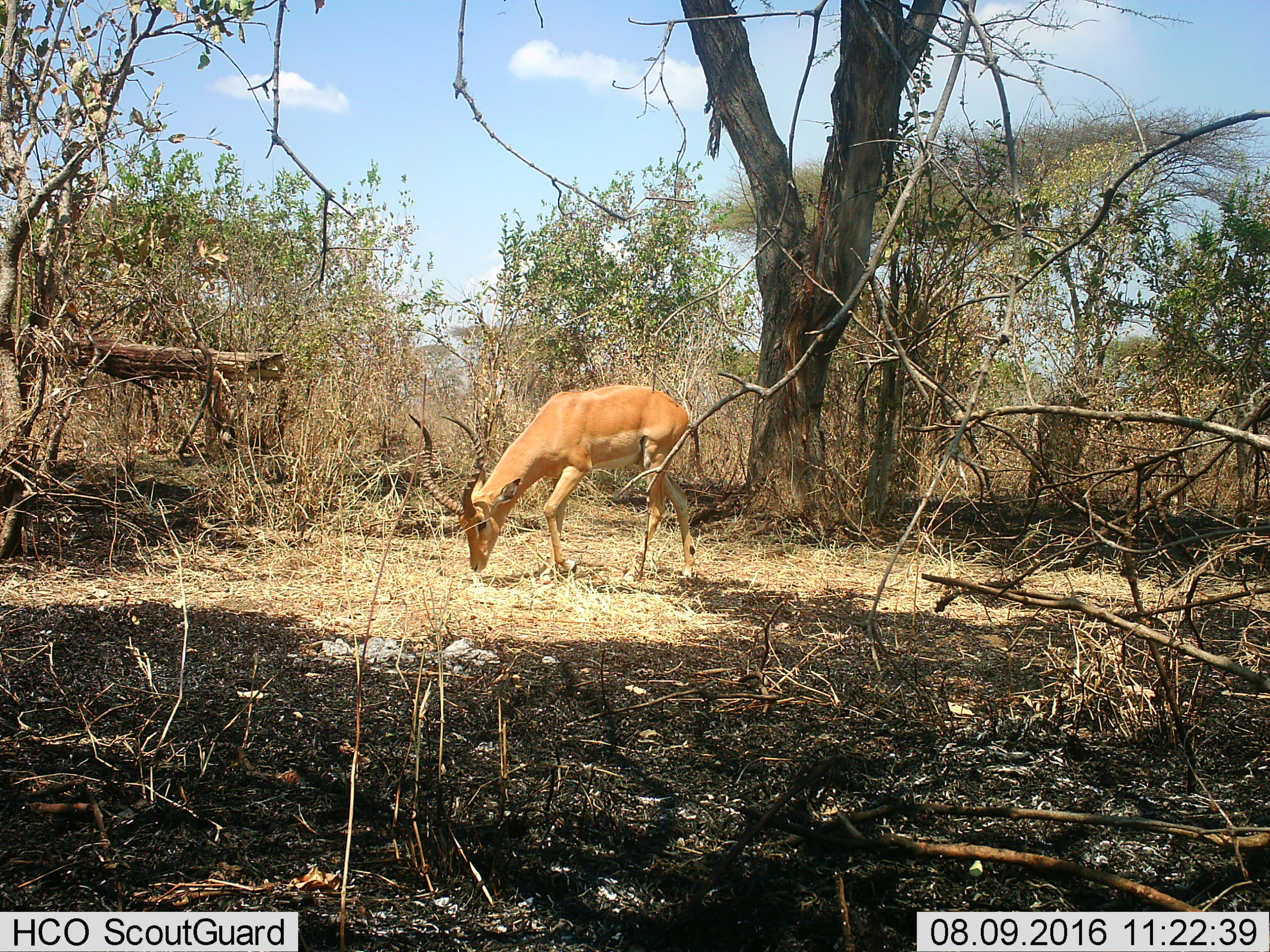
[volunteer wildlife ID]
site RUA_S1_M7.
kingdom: Animalia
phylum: Chordata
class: Mammalia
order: Artiodactyla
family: Bovidae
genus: Aepyceros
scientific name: Aepyceros melampus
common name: impala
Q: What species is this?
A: Impala (Aepyceros melampus).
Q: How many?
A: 1.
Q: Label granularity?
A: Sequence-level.